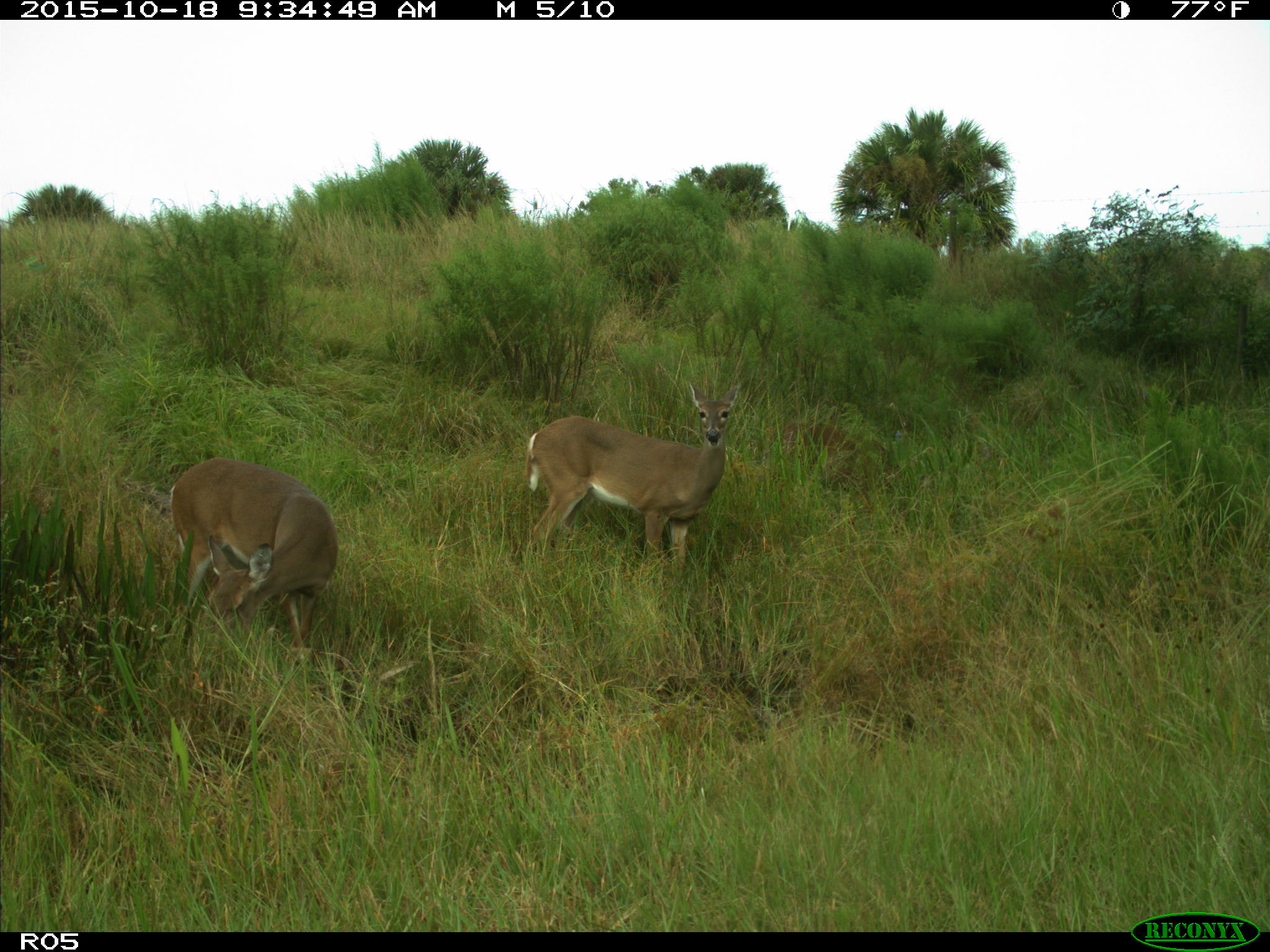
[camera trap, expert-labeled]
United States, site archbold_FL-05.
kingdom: Animalia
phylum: Chordata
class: Mammalia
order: Artiodactyla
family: Cervidae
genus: Odocoileus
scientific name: Odocoileus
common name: deer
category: unidentified deer